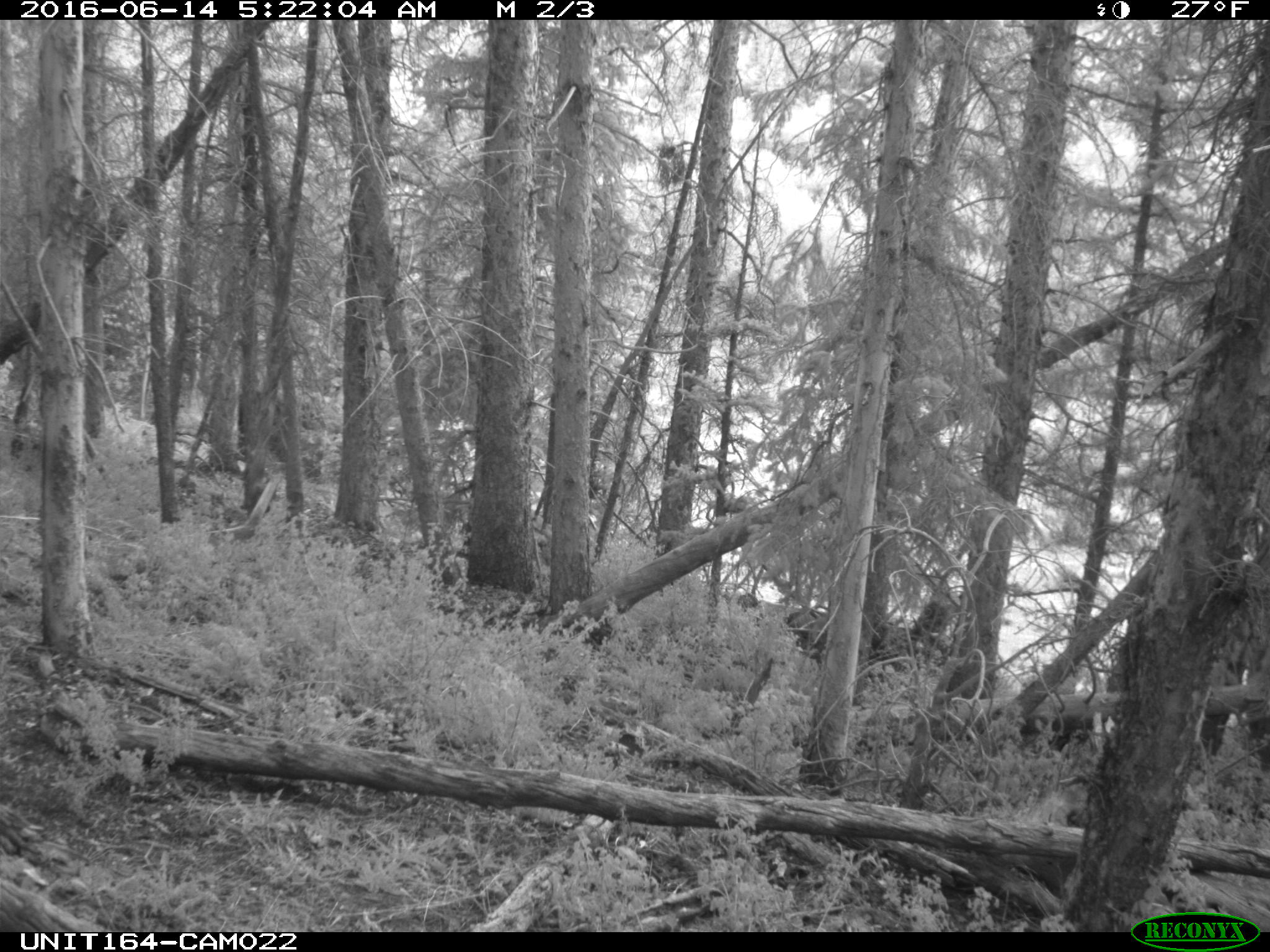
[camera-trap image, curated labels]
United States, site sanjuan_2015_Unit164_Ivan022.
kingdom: Animalia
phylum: Chordata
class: Mammalia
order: Artiodactyla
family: Bovidae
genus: Bos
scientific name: Bos taurus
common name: domestic cow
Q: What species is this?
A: Bos taurus (domestic cow).